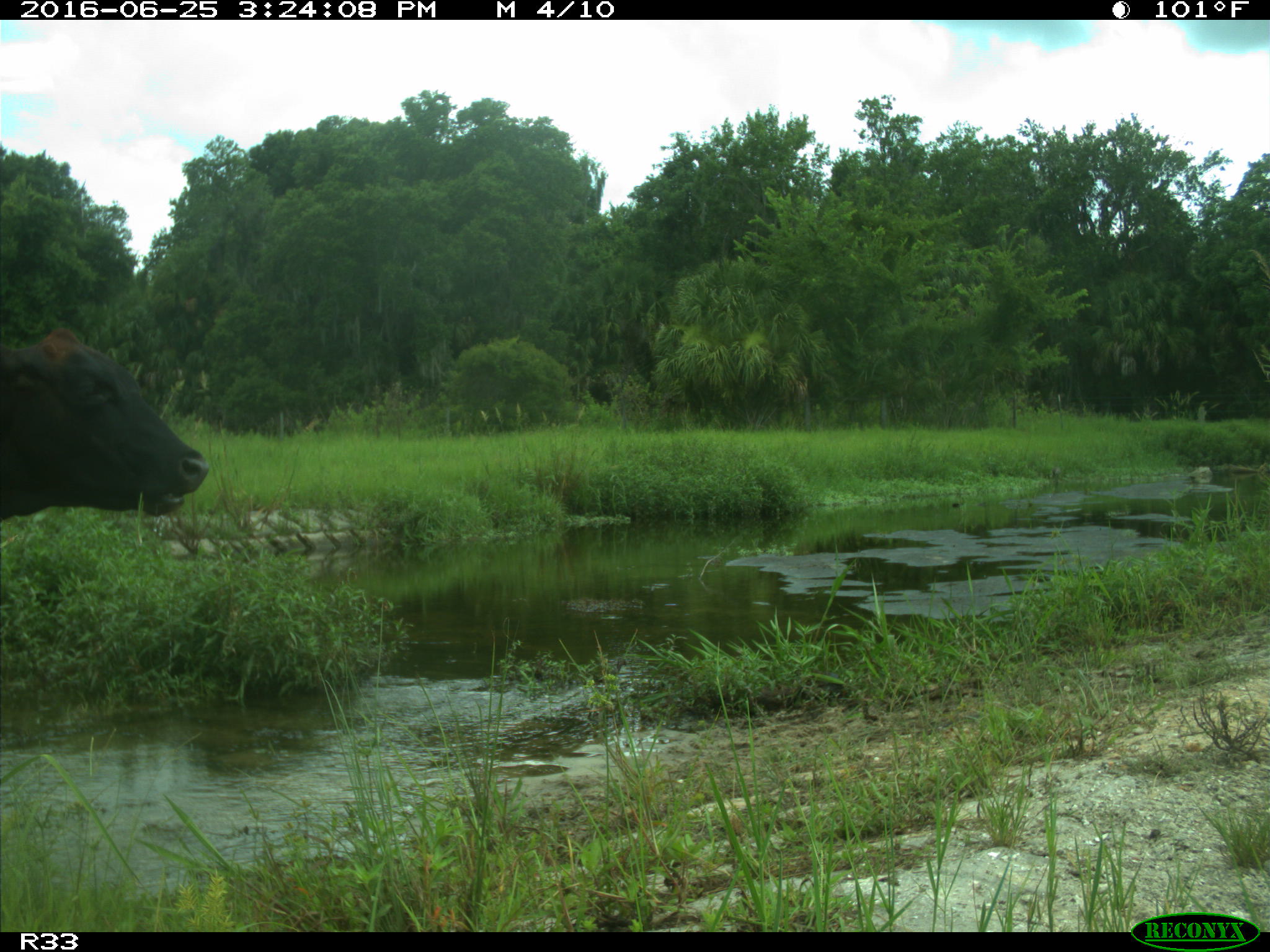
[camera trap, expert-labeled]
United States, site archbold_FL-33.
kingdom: Animalia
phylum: Chordata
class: Mammalia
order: Artiodactyla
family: Bovidae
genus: Bos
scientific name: Bos taurus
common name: domestic cow